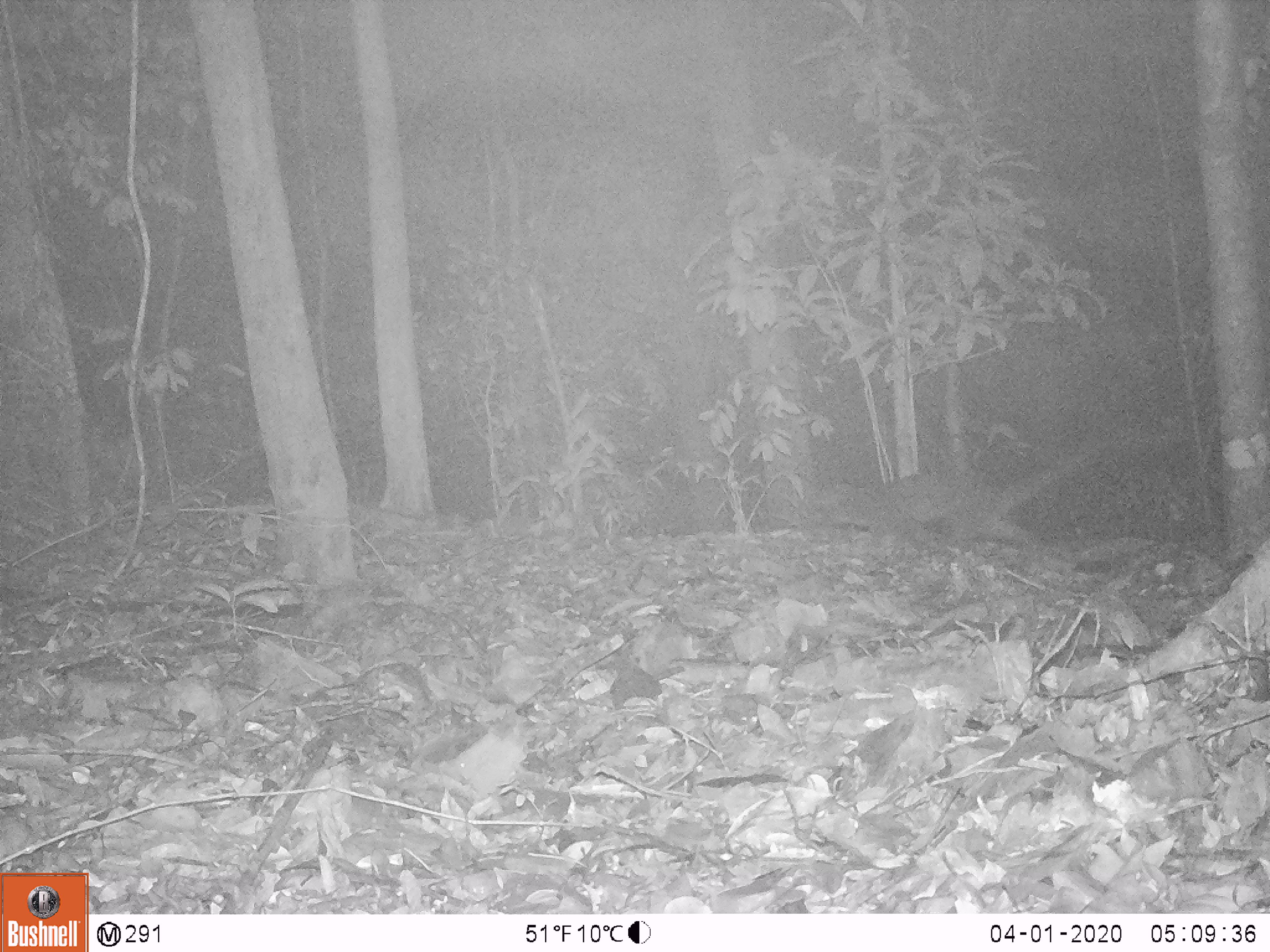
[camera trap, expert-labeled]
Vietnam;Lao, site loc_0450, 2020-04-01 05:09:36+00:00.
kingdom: Animalia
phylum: Chordata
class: Mammalia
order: Carnivora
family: Viverridae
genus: Paguma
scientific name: Paguma larvata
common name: masked palm civet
Masked palm civet (Paguma larvata). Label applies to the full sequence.